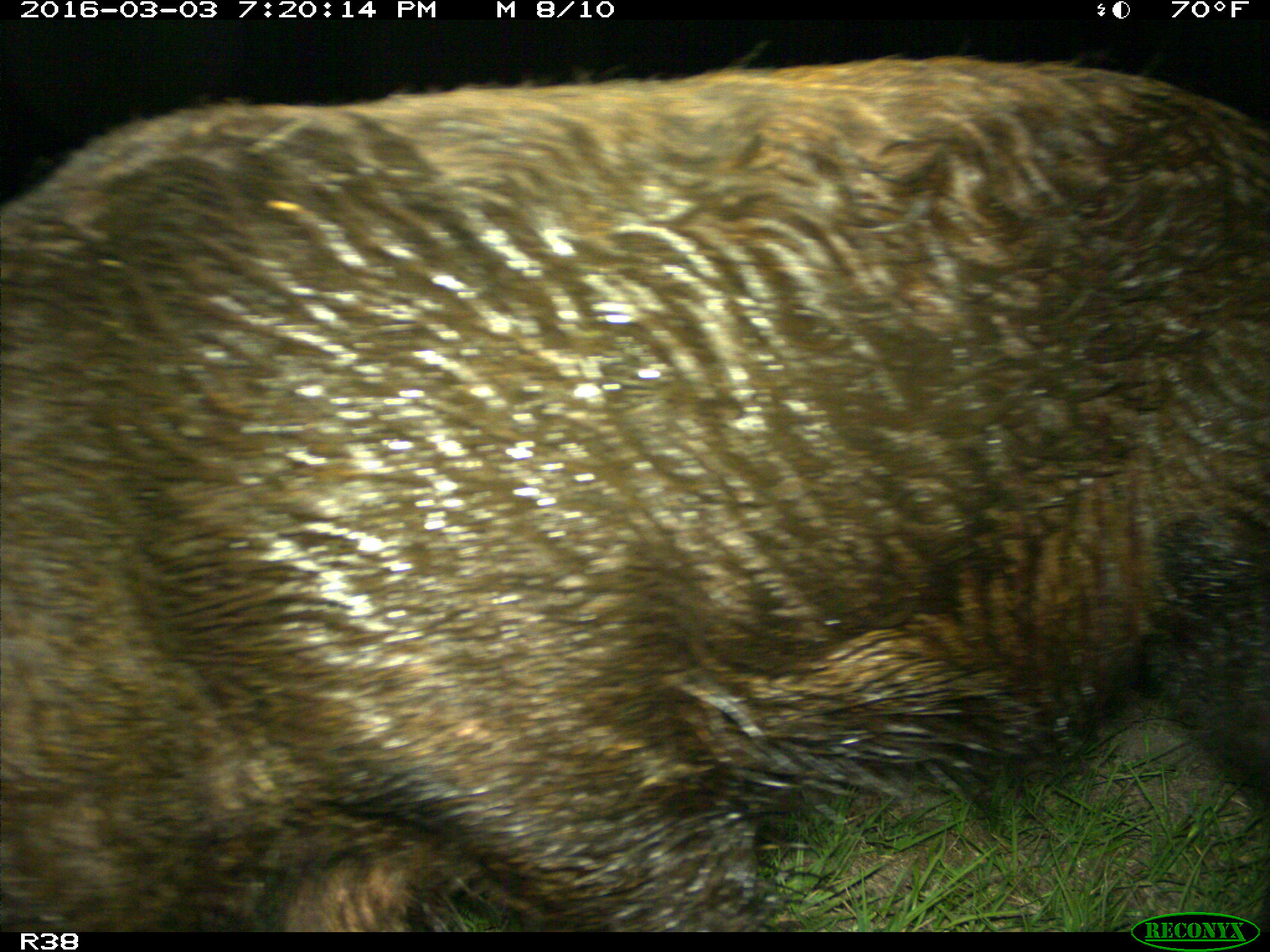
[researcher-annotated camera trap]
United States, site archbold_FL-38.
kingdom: Animalia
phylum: Chordata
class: Mammalia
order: Artiodactyla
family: Suidae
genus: Sus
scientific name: Sus scrofa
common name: wild boar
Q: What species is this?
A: Sus scrofa (wild boar).